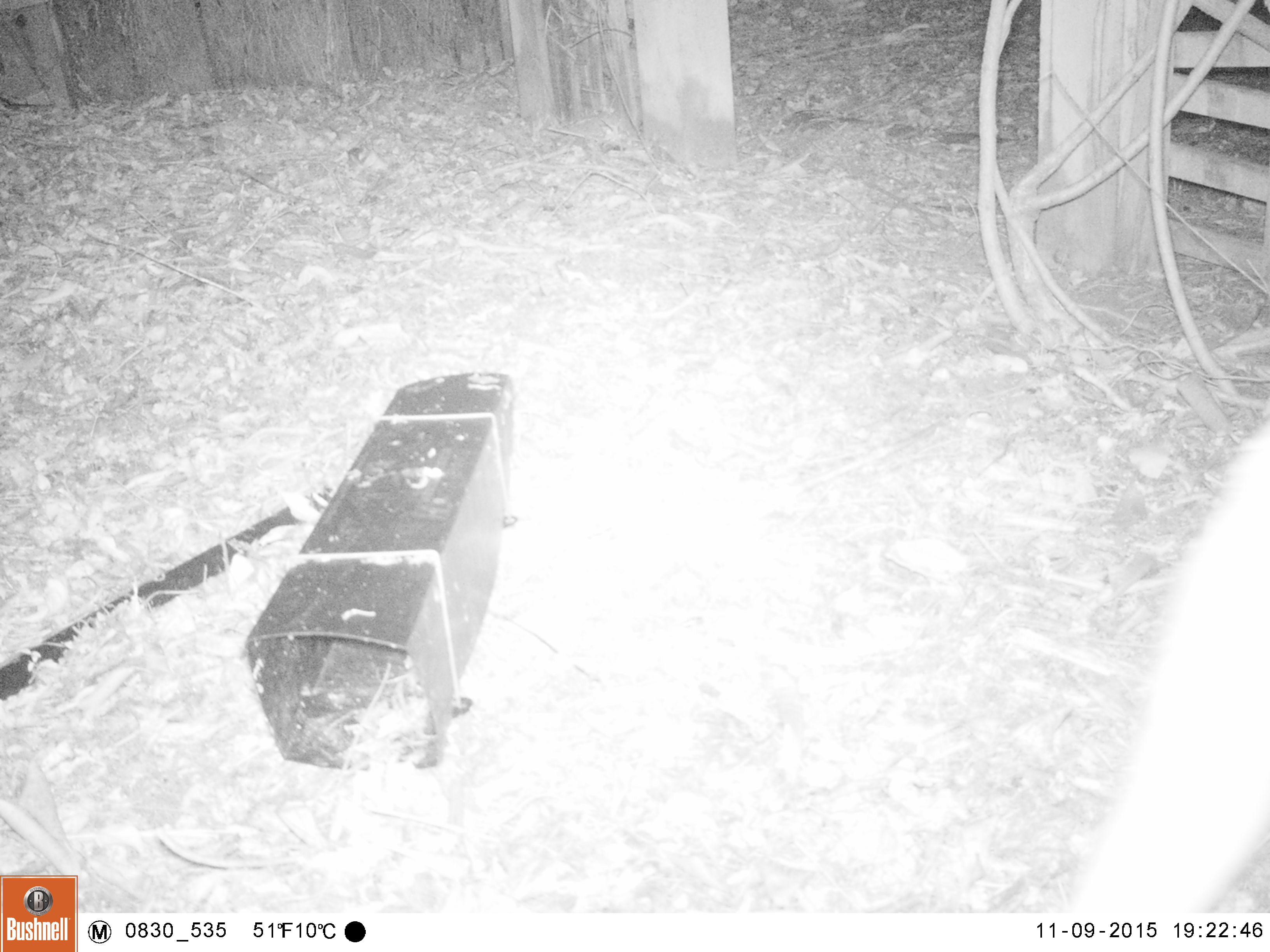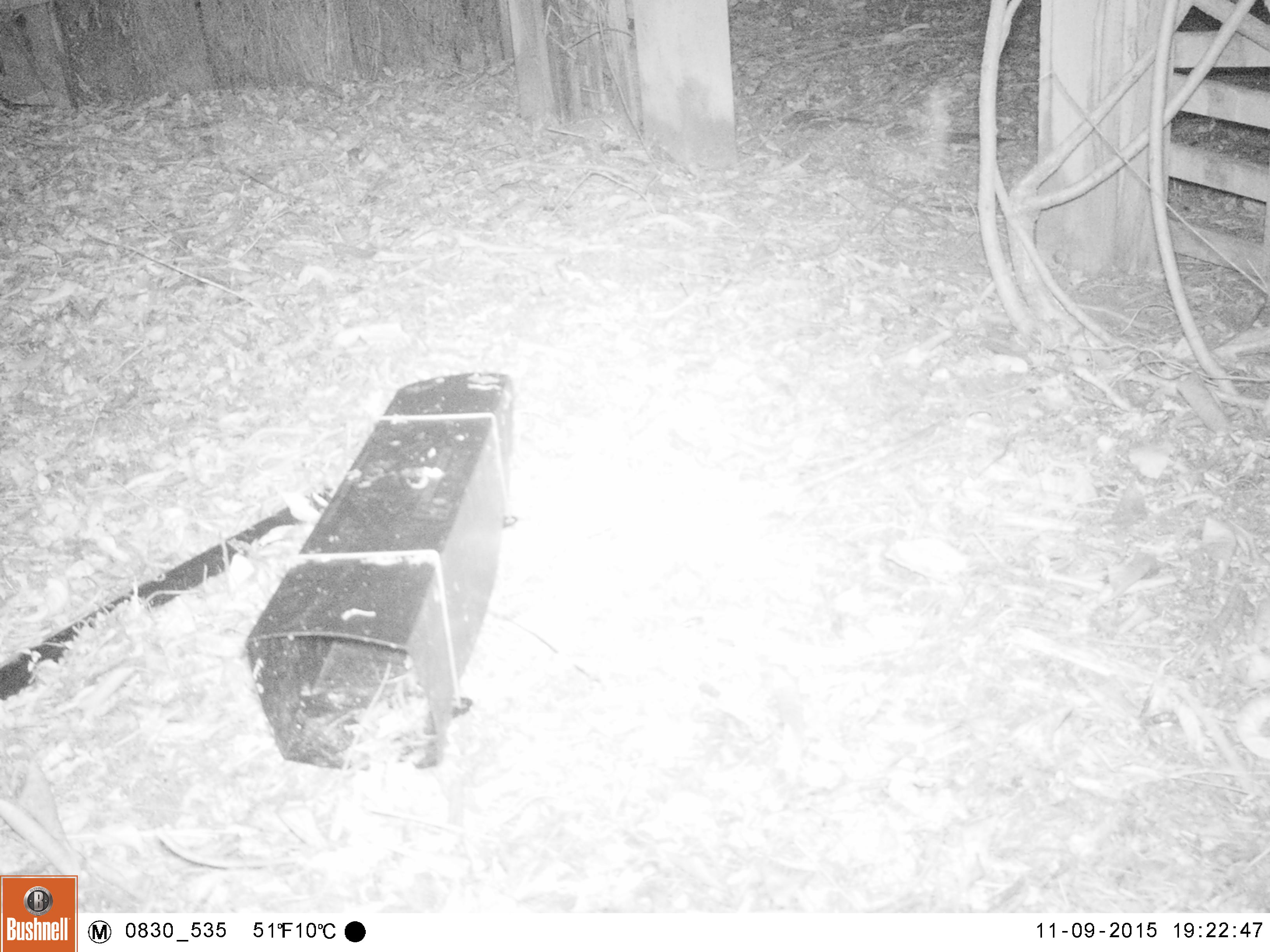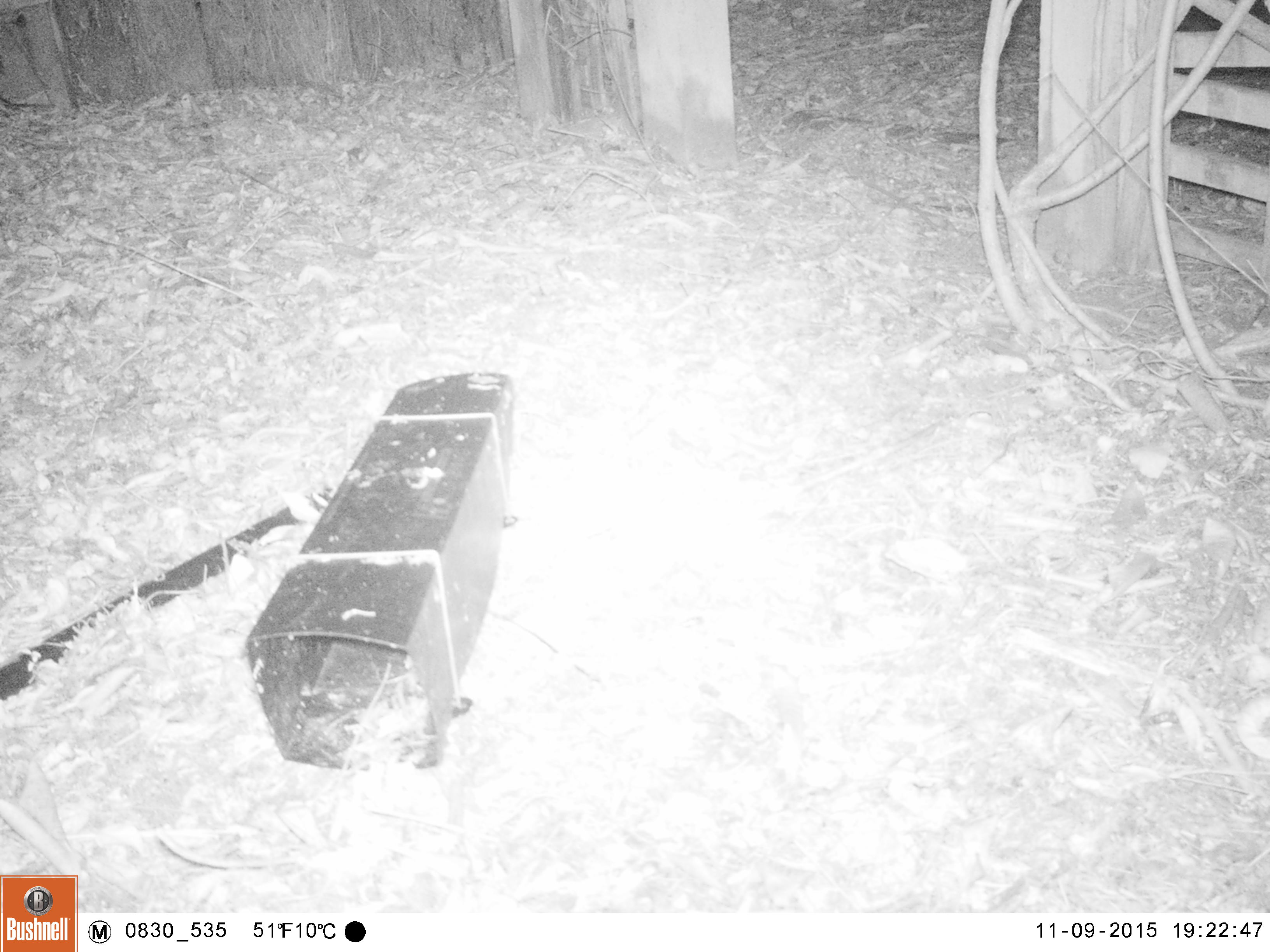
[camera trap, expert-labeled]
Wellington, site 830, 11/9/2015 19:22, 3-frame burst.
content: unidentified animal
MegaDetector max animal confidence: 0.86